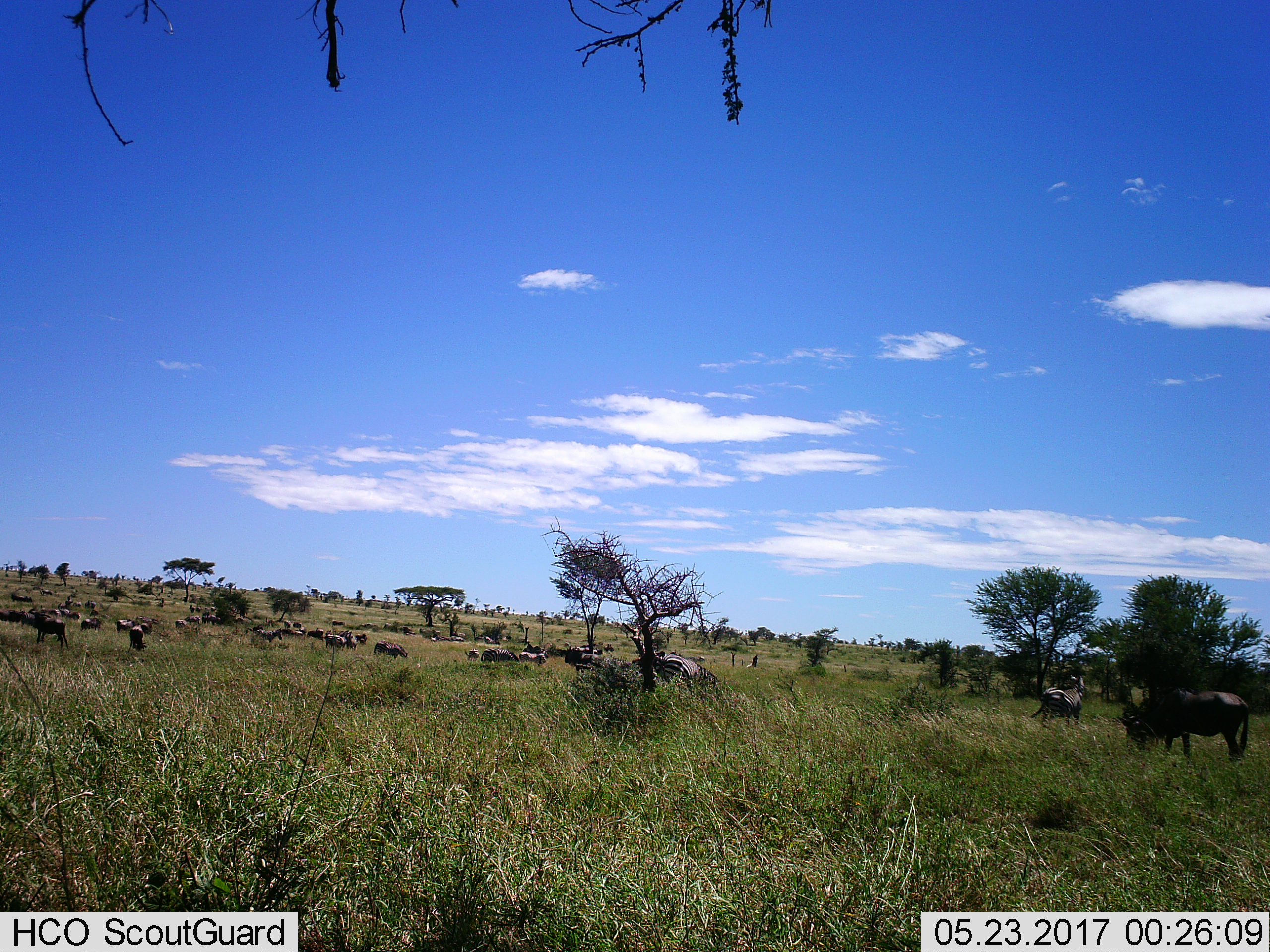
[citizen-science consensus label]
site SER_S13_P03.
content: unidentified animal